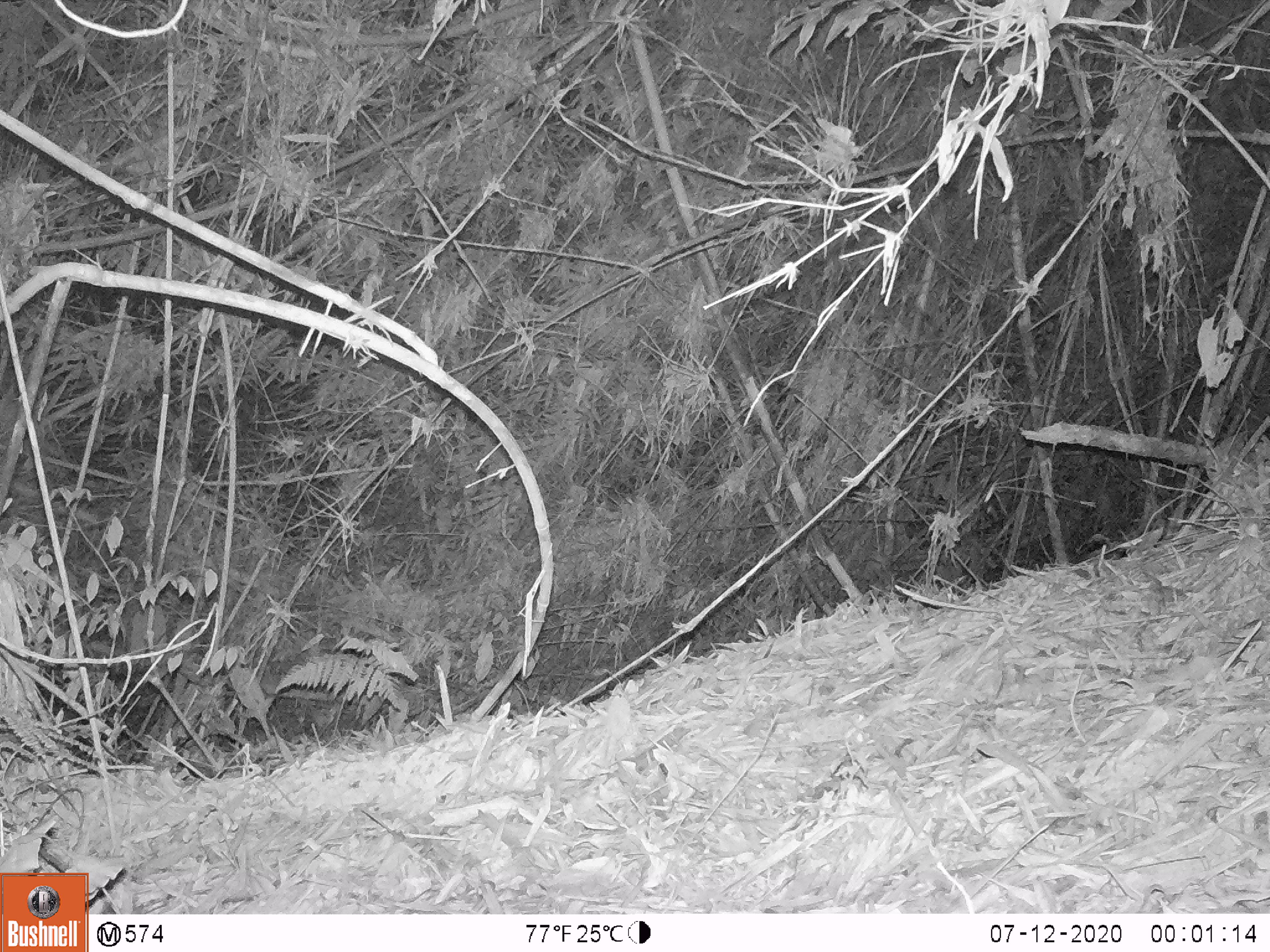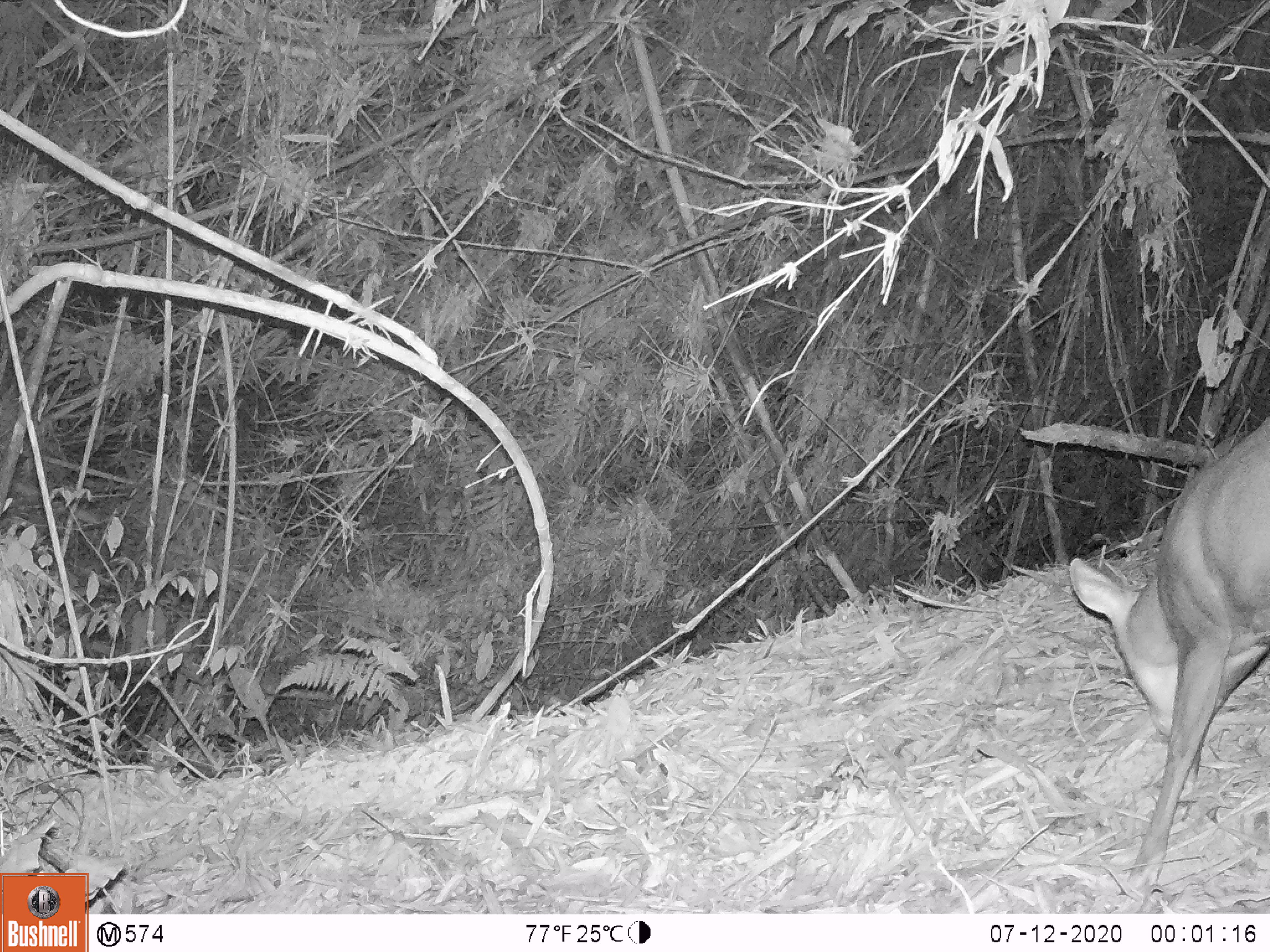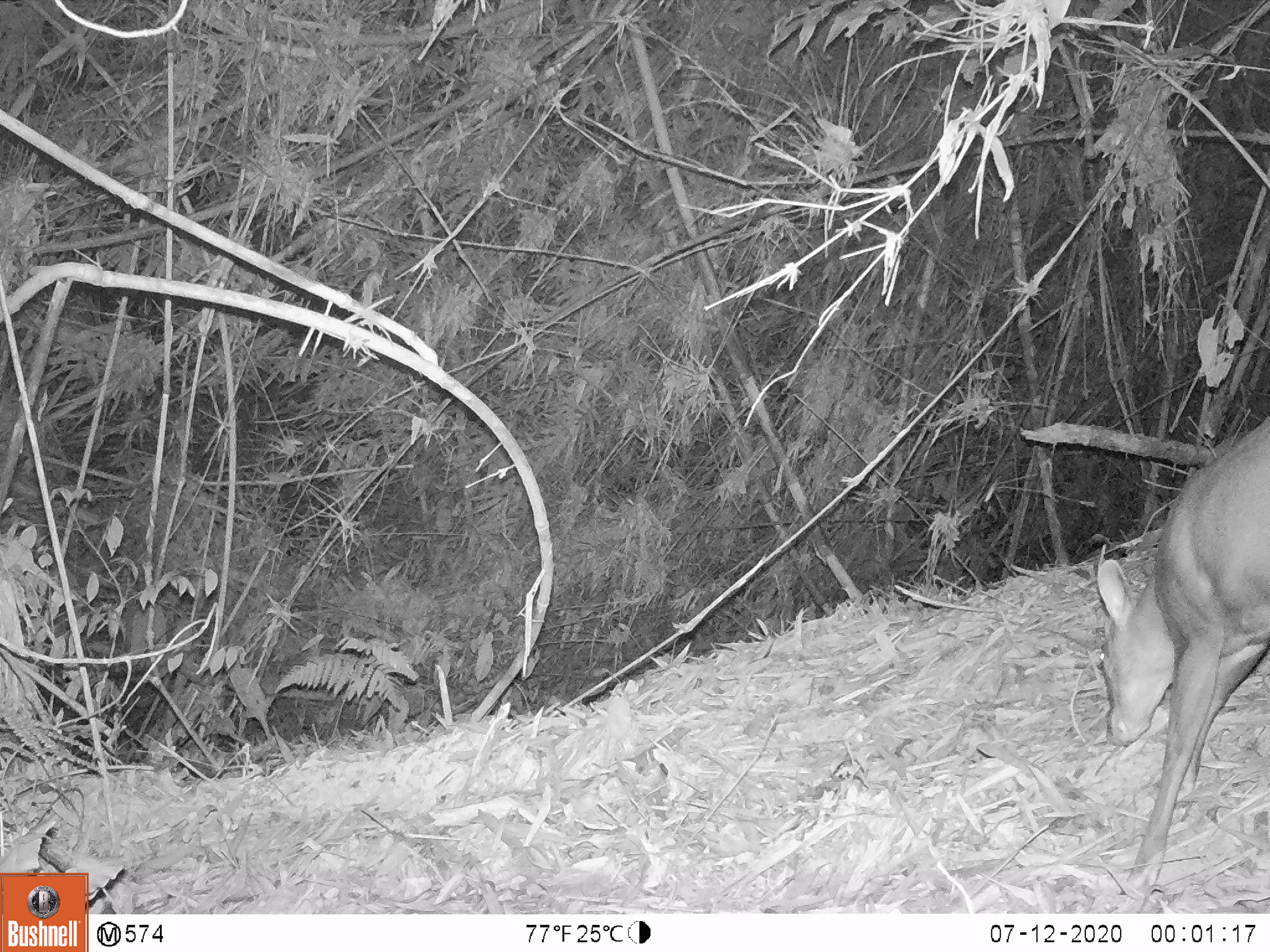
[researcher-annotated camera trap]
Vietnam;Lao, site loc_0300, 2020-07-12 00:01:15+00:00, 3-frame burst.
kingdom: Animalia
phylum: Chordata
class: Mammalia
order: Artiodactyla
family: Cervidae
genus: Muntiacus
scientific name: Muntiacus rooseveltorum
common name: roosevelt's muntjac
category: roosevelts muntjac group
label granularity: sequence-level